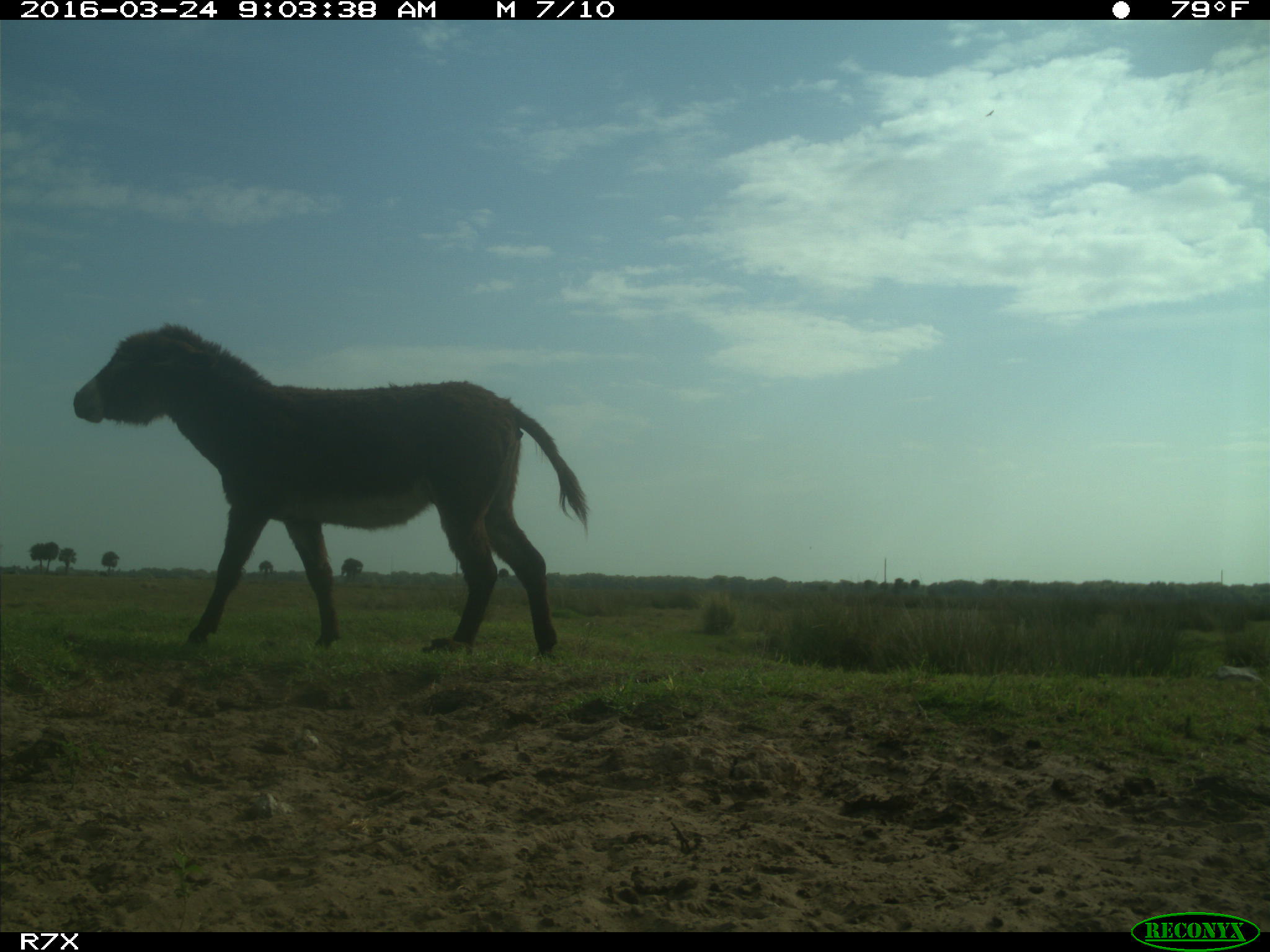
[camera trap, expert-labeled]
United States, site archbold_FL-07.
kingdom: Animalia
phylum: Chordata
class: Mammalia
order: Perissodactyla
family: Equidae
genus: Equus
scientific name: Equus africanus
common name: african wild ass